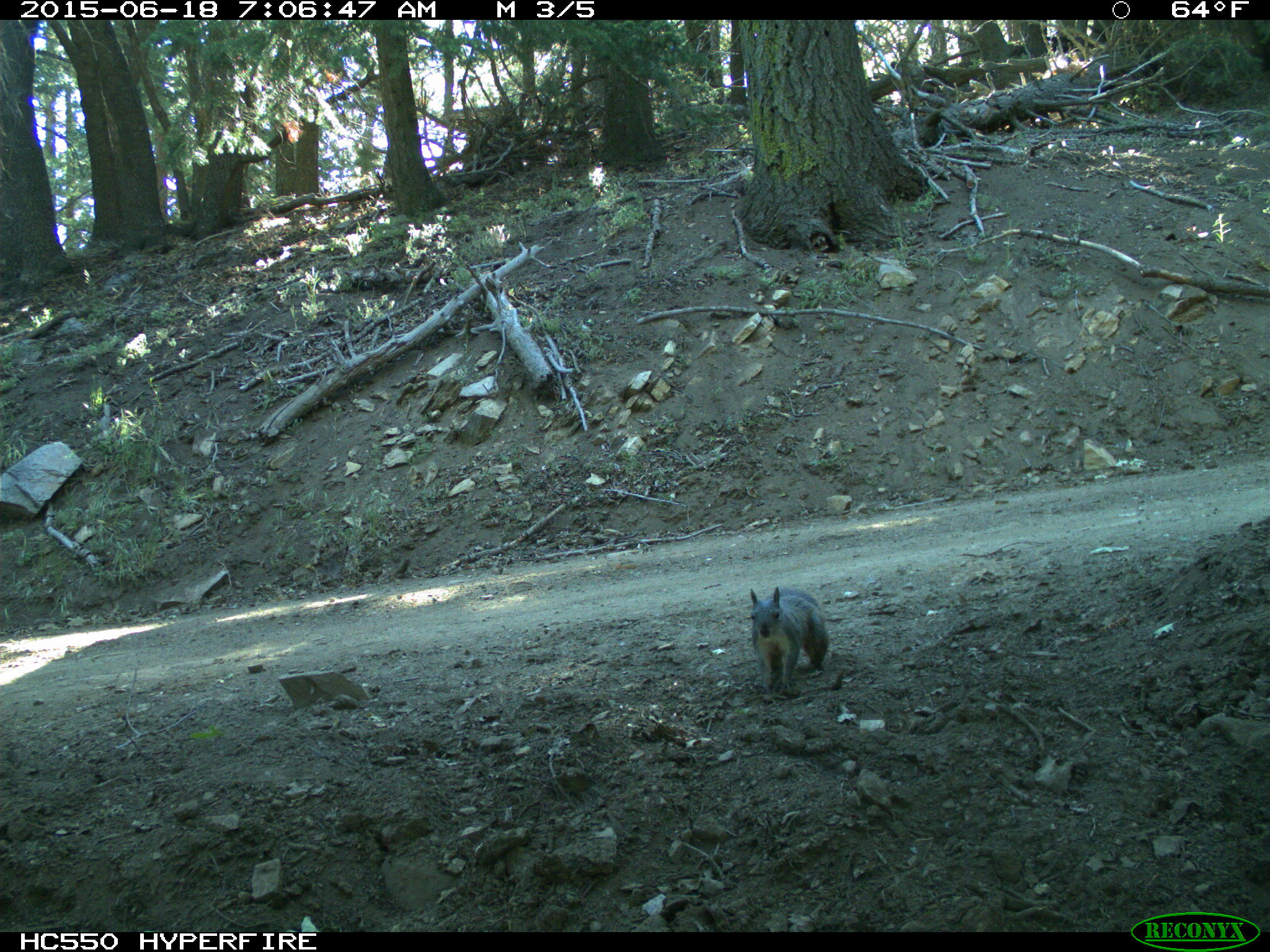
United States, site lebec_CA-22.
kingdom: Animalia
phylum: Chordata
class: Mammalia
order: Rodentia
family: Sciuridae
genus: Sciurus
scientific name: Sciurus carolinensis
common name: eastern gray squirrel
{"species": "Sciurus carolinensis (eastern gray squirrel)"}